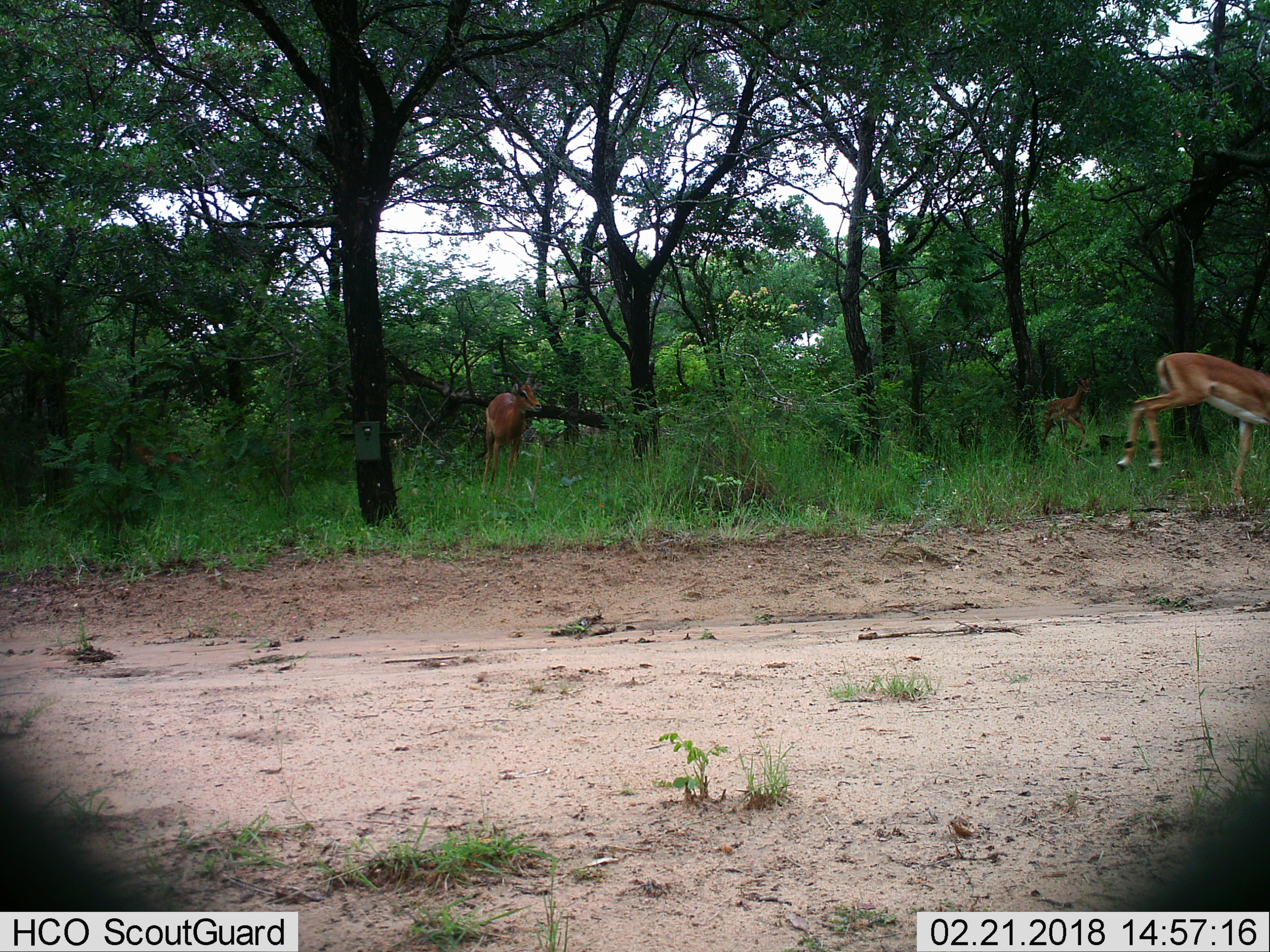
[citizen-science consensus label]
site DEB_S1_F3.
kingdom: Animalia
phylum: Chordata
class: Mammalia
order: Artiodactyla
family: Bovidae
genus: Aepyceros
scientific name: Aepyceros melampus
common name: impala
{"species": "impala (Aepyceros melampus)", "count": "3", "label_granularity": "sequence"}